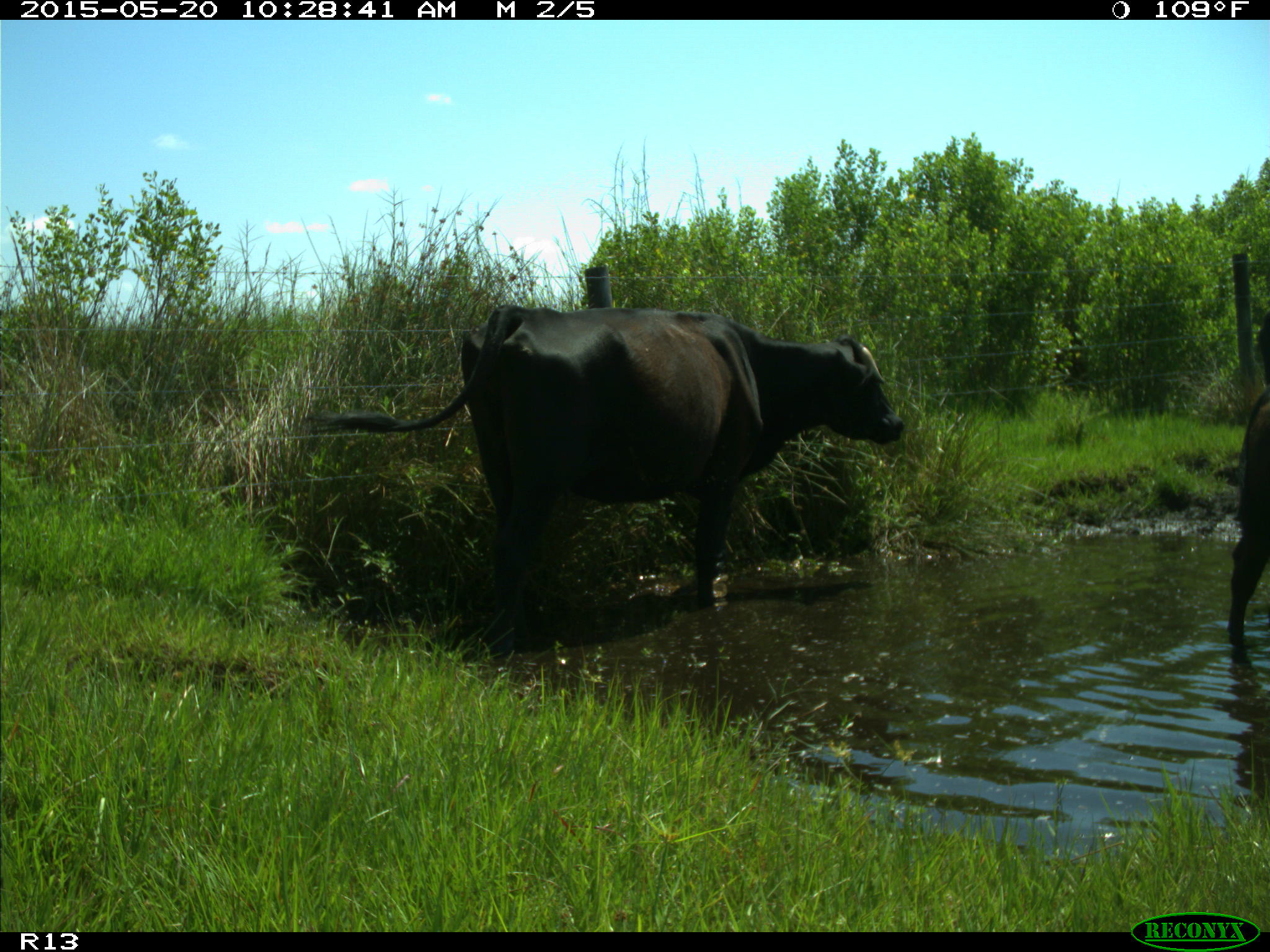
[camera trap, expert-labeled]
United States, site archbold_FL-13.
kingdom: Animalia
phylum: Chordata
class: Mammalia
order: Artiodactyla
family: Bovidae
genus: Bos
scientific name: Bos taurus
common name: domestic cow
Bos taurus (domestic cow).